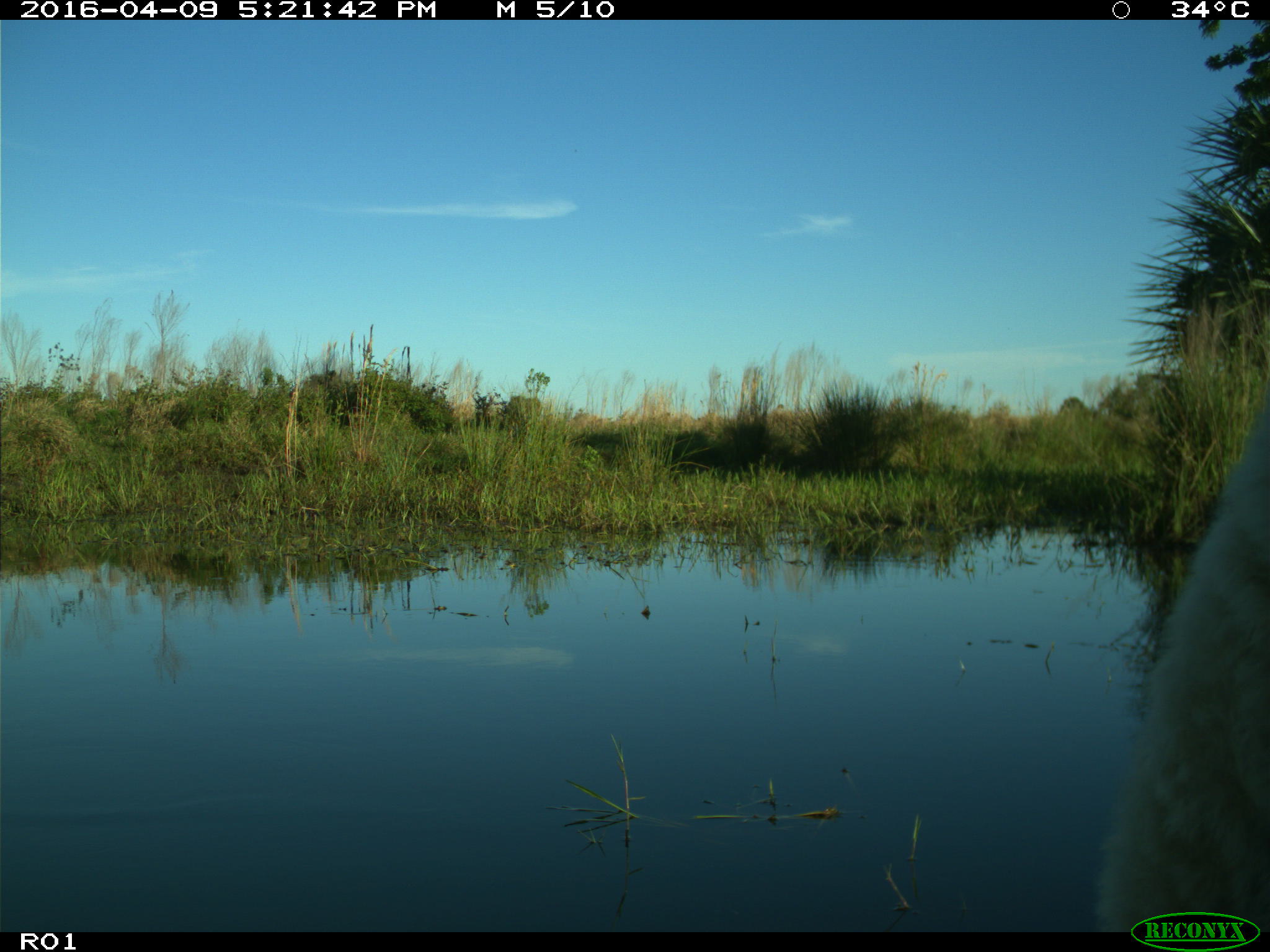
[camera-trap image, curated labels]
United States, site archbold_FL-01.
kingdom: Animalia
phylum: Chordata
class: Mammalia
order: Artiodactyla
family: Bovidae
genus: Bos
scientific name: Bos taurus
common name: domestic cow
Bos taurus (domestic cow).